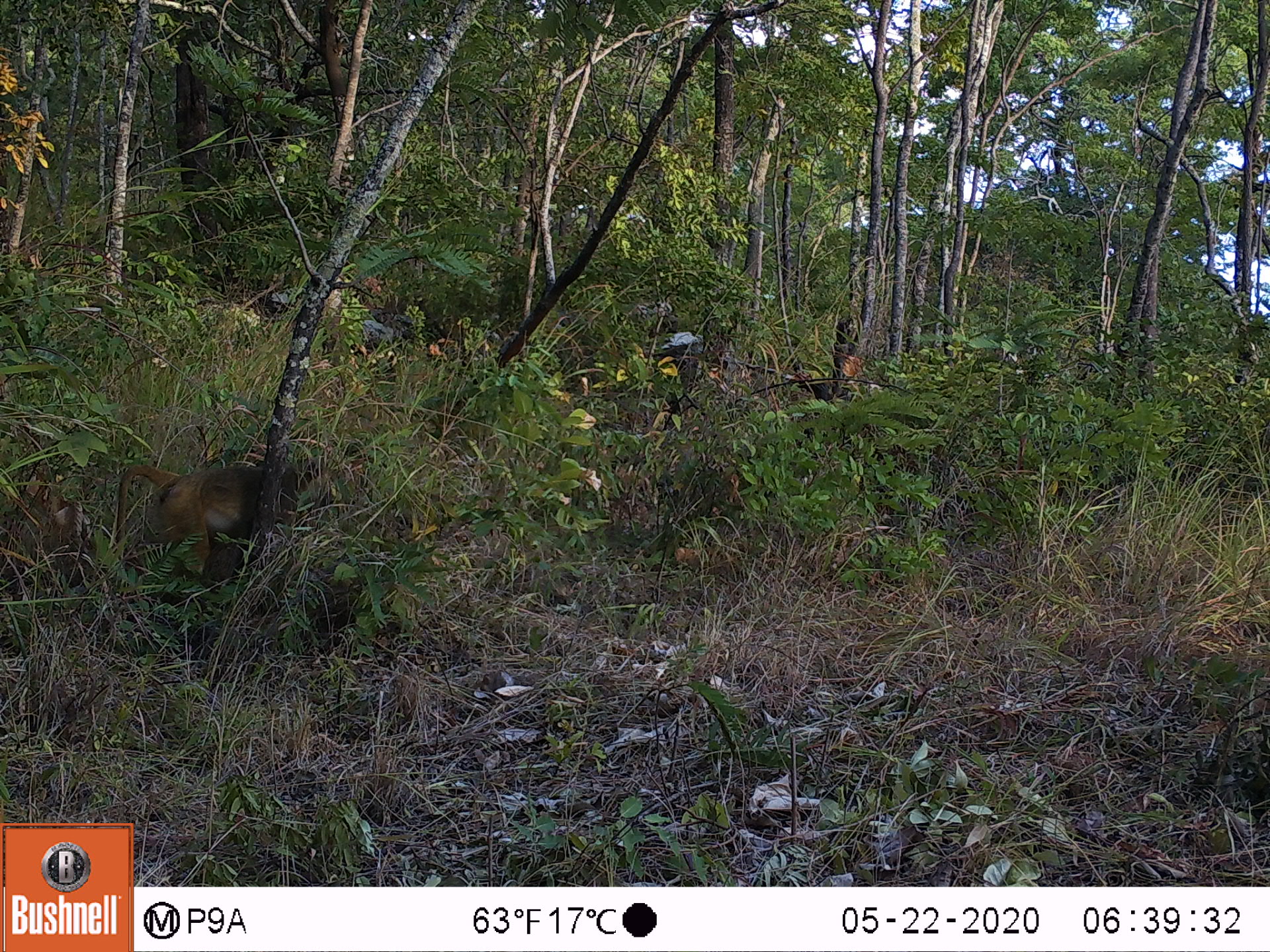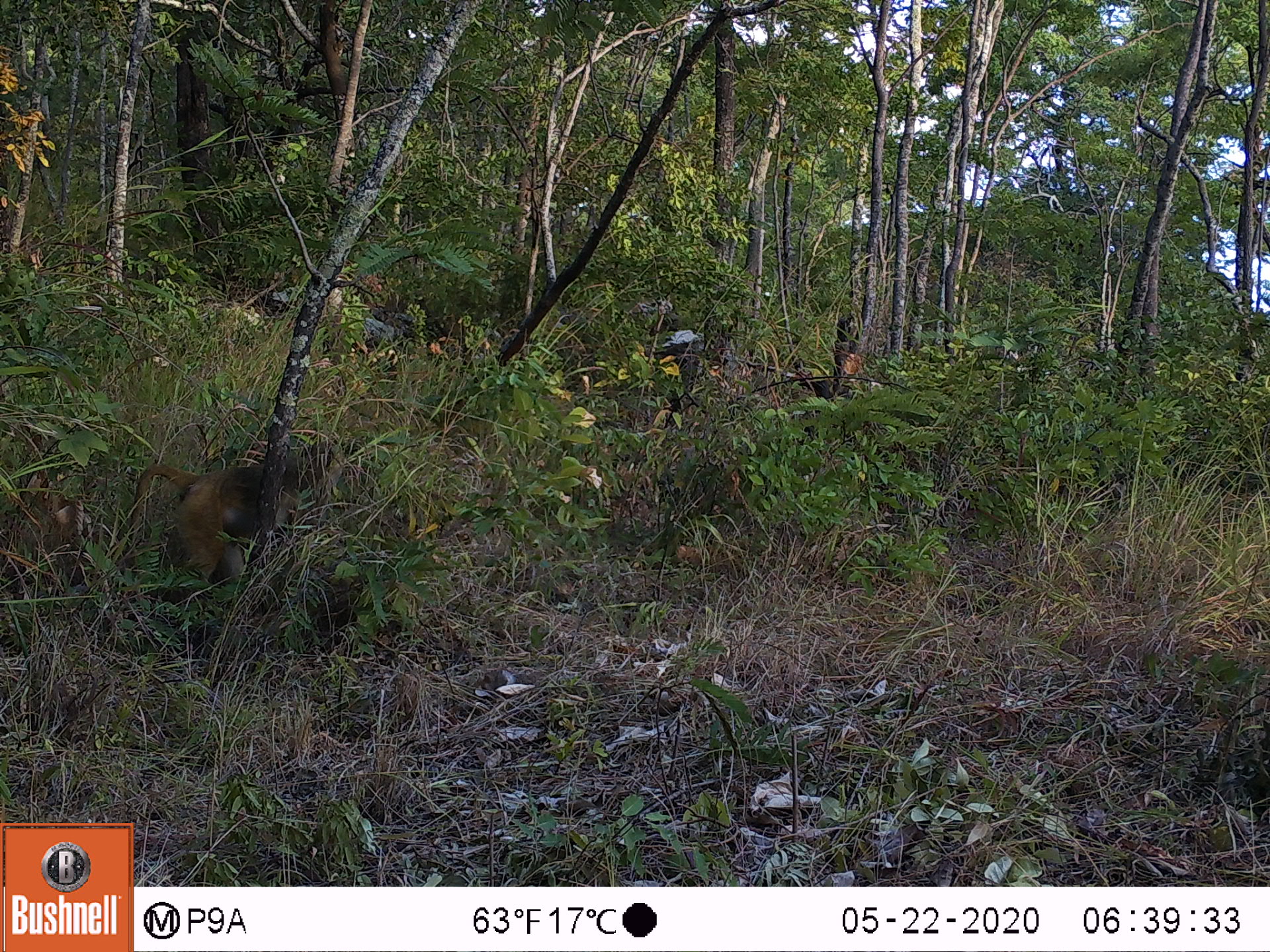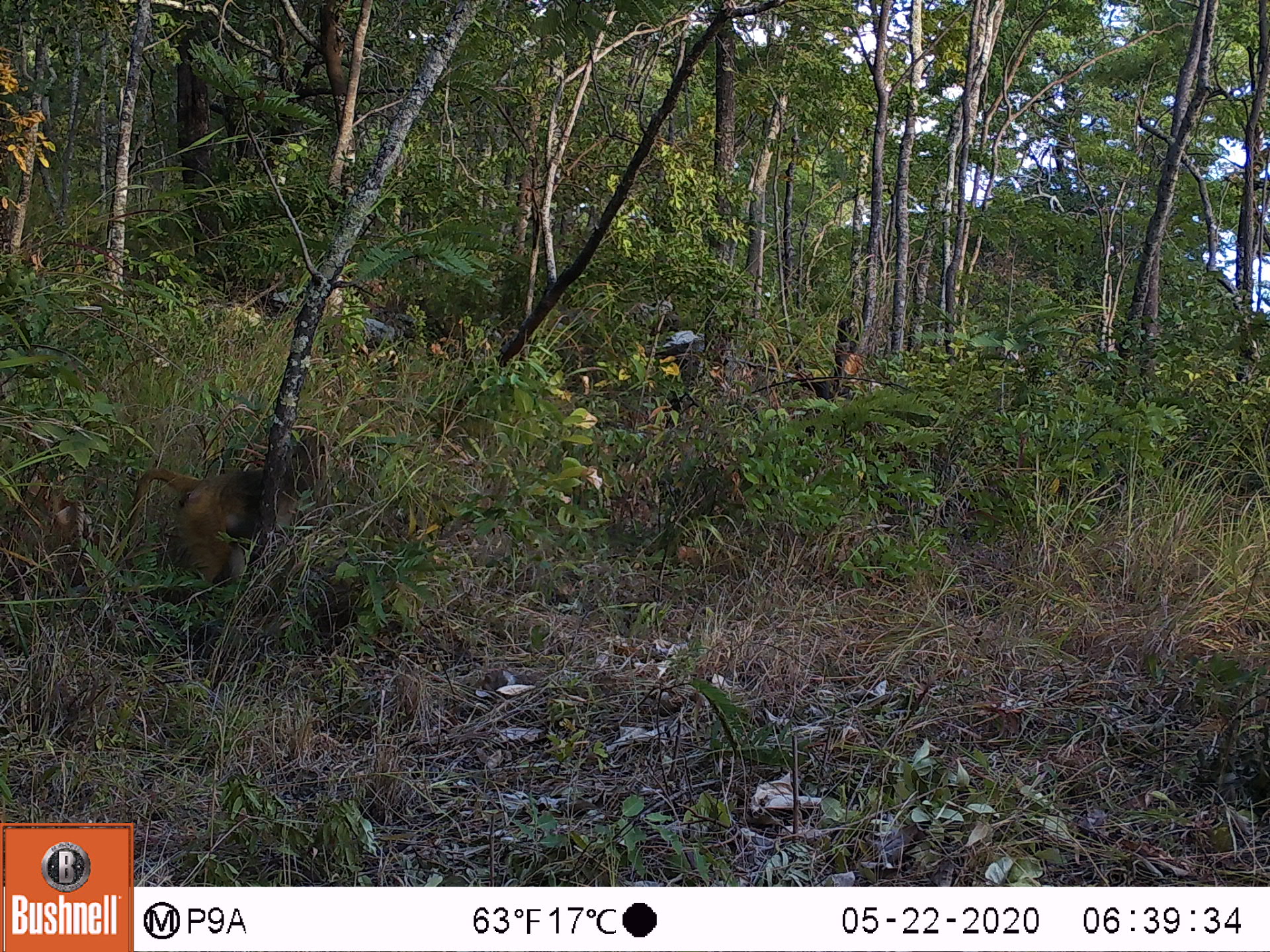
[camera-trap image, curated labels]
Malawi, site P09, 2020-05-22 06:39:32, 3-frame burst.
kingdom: Animalia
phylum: Chordata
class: Mammalia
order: Primates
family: Cercopithecidae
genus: Papio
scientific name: Papio cynocephalus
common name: yellow baboon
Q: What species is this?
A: Yellow baboon (Papio cynocephalus).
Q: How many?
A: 1.